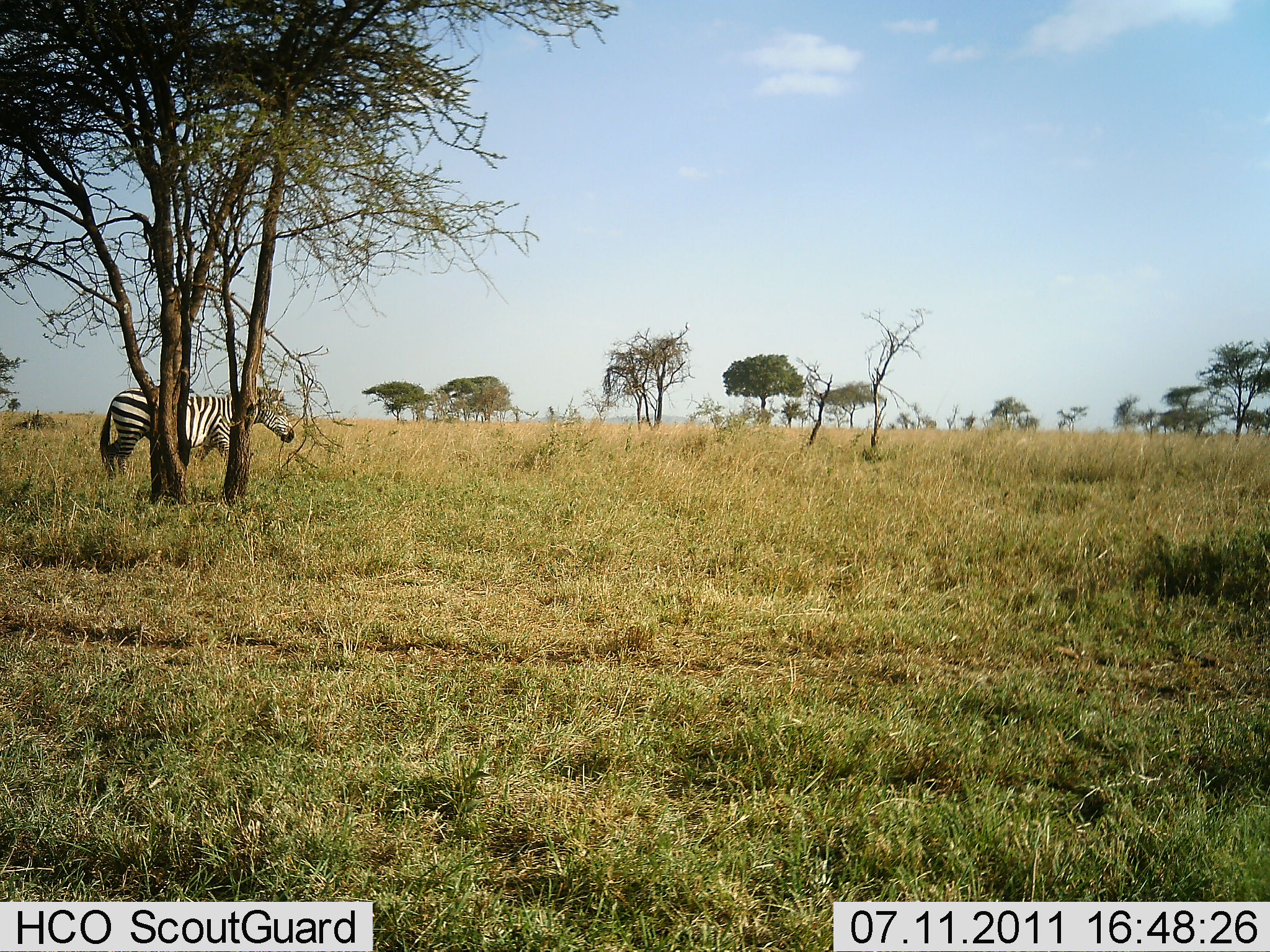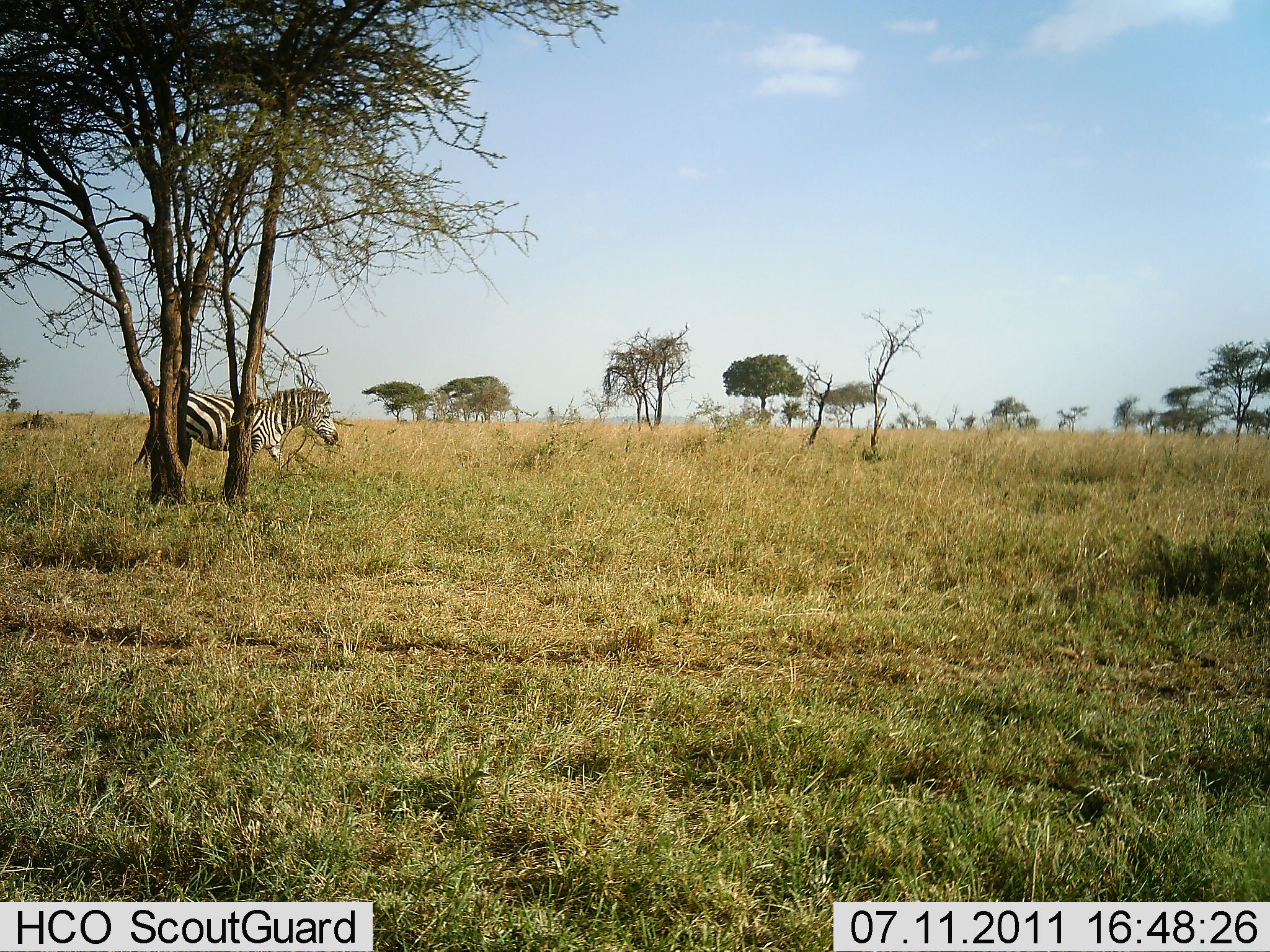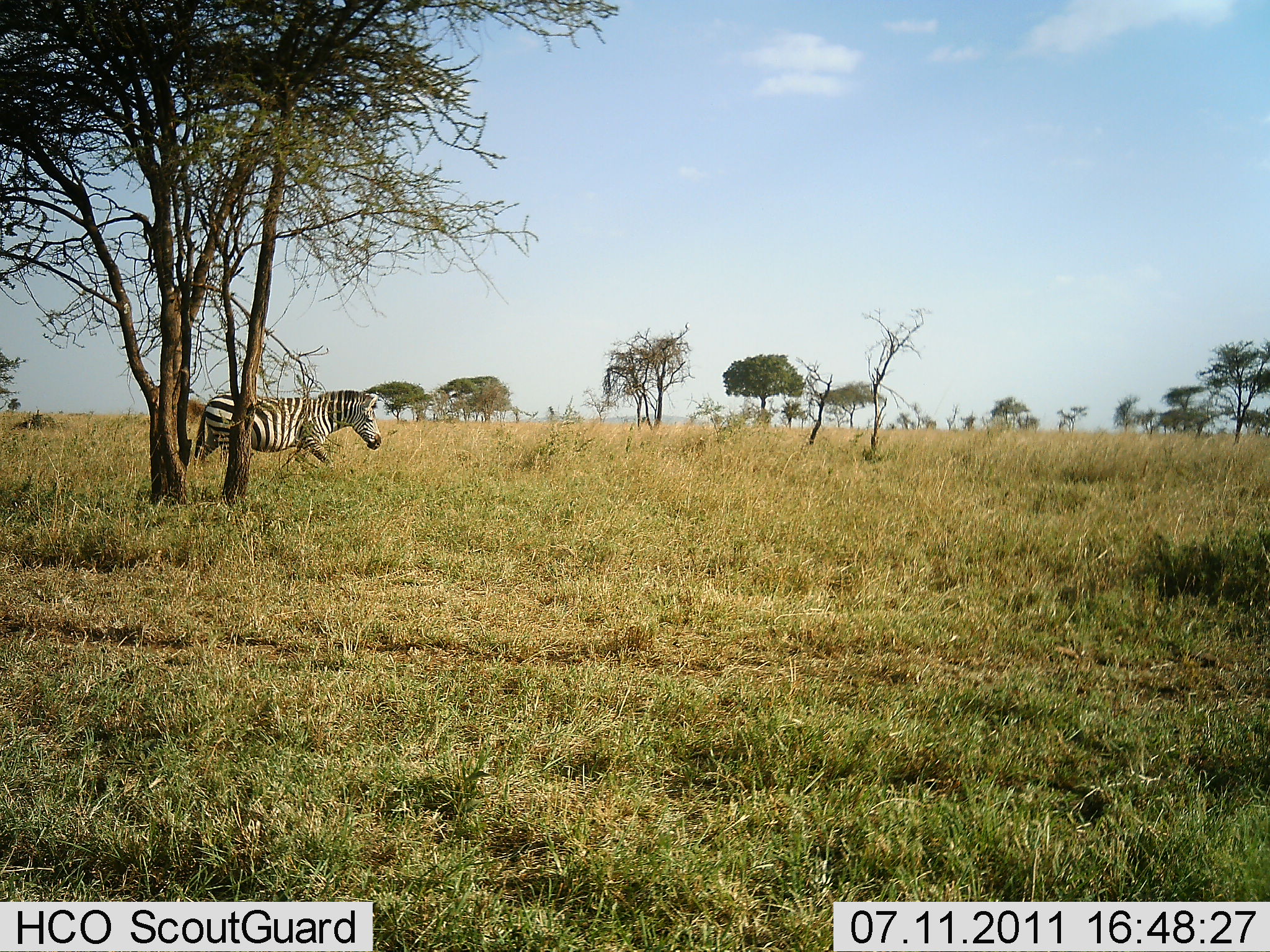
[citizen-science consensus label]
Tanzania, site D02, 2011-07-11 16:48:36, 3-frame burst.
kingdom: Animalia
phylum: Chordata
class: Mammalia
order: Perissodactyla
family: Equidae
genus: Equus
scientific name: Equus quagga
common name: plains zebra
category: zebra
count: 1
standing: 8%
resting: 0%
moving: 100%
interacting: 0%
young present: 0%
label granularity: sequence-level